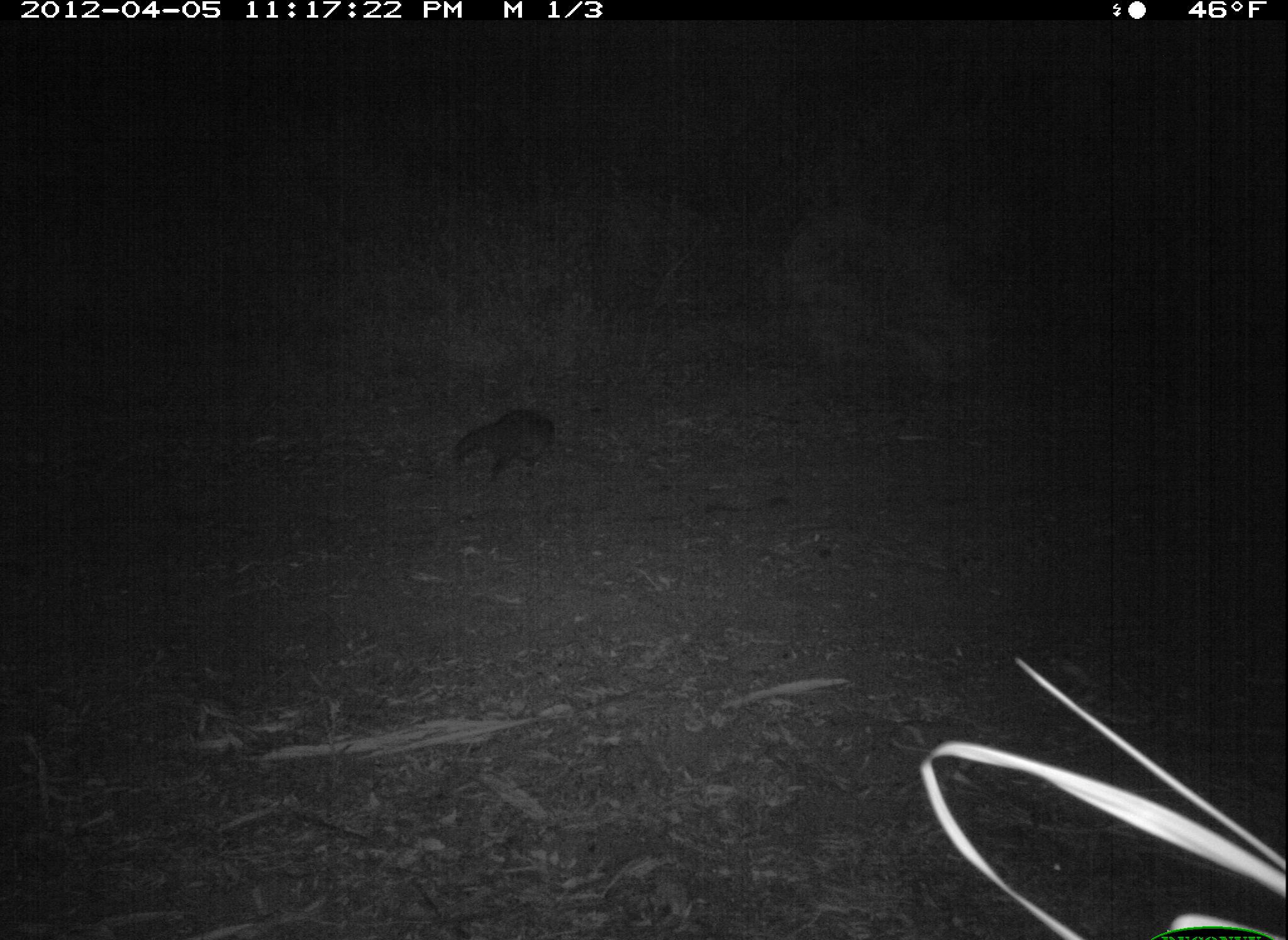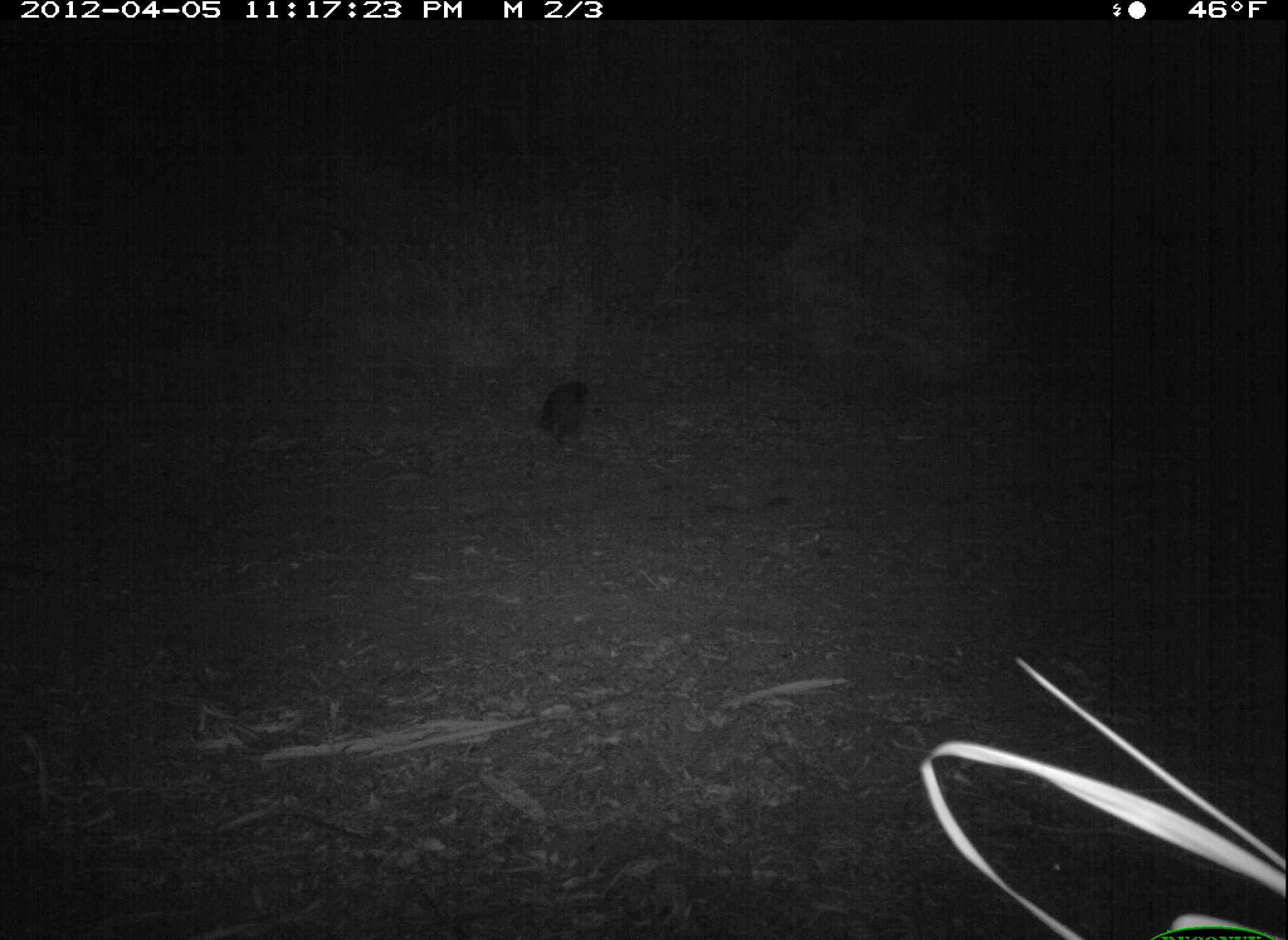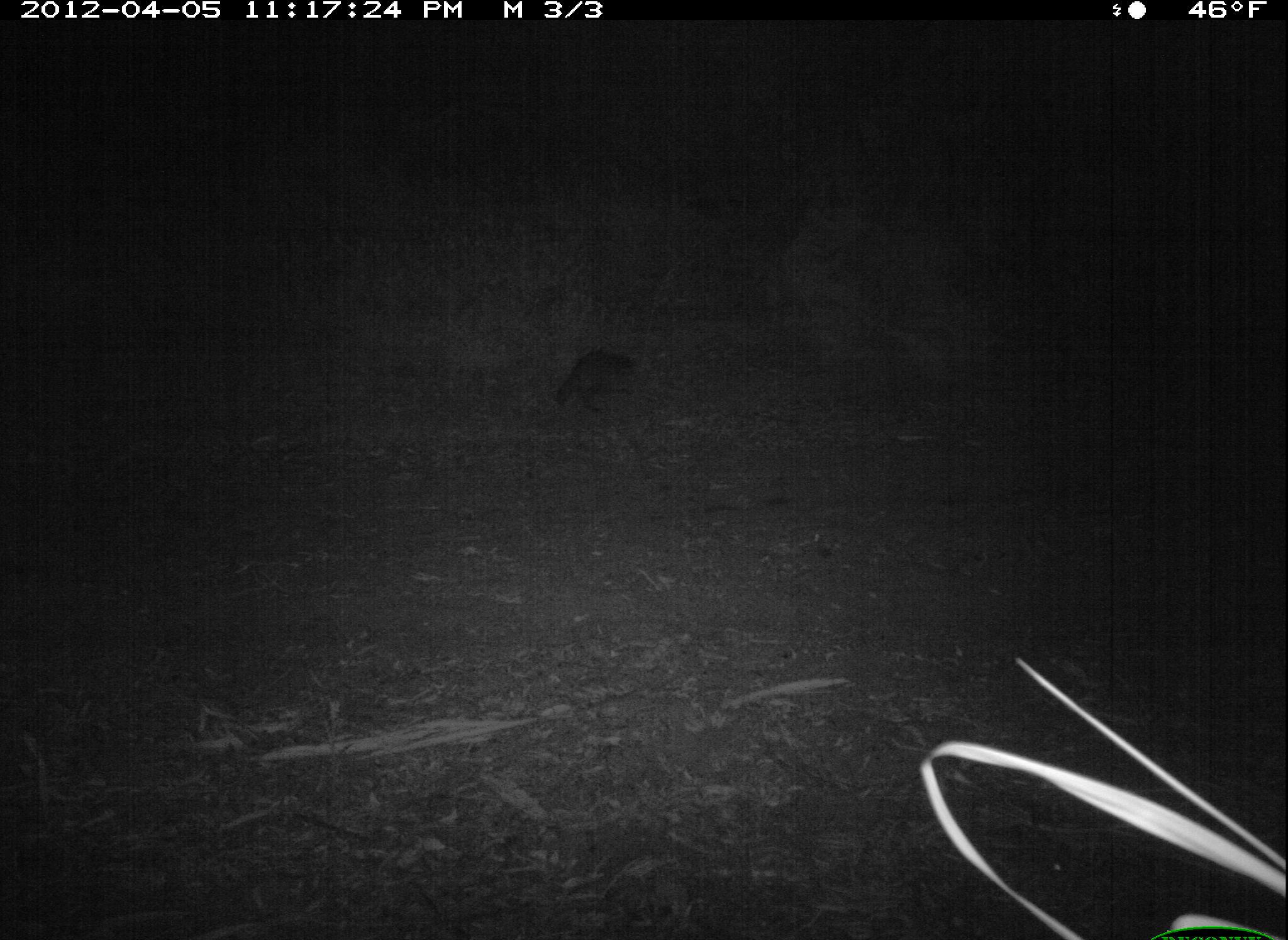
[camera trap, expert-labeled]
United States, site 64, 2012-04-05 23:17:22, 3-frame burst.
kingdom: Animalia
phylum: Chordata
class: Mammalia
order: Carnivora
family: Procyonidae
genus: Procyon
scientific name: Procyon lotor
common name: raccoon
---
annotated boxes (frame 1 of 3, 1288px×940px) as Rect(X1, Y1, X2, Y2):
raccoon: Rect(452, 408, 558, 480)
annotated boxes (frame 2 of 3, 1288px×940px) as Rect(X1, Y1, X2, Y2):
raccoon: Rect(537, 377, 587, 444)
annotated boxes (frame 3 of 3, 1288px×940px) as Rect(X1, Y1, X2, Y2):
raccoon: Rect(554, 349, 632, 411)